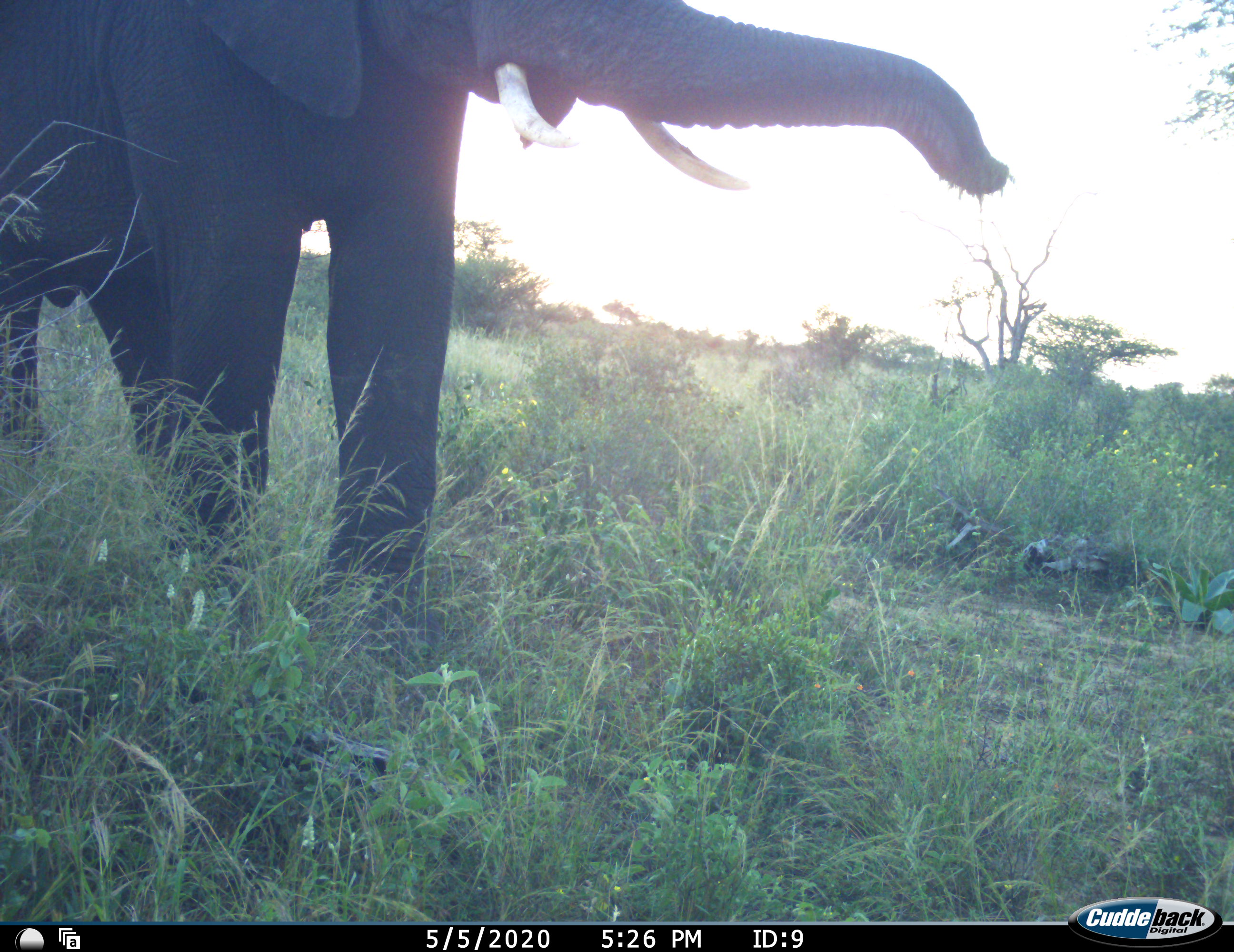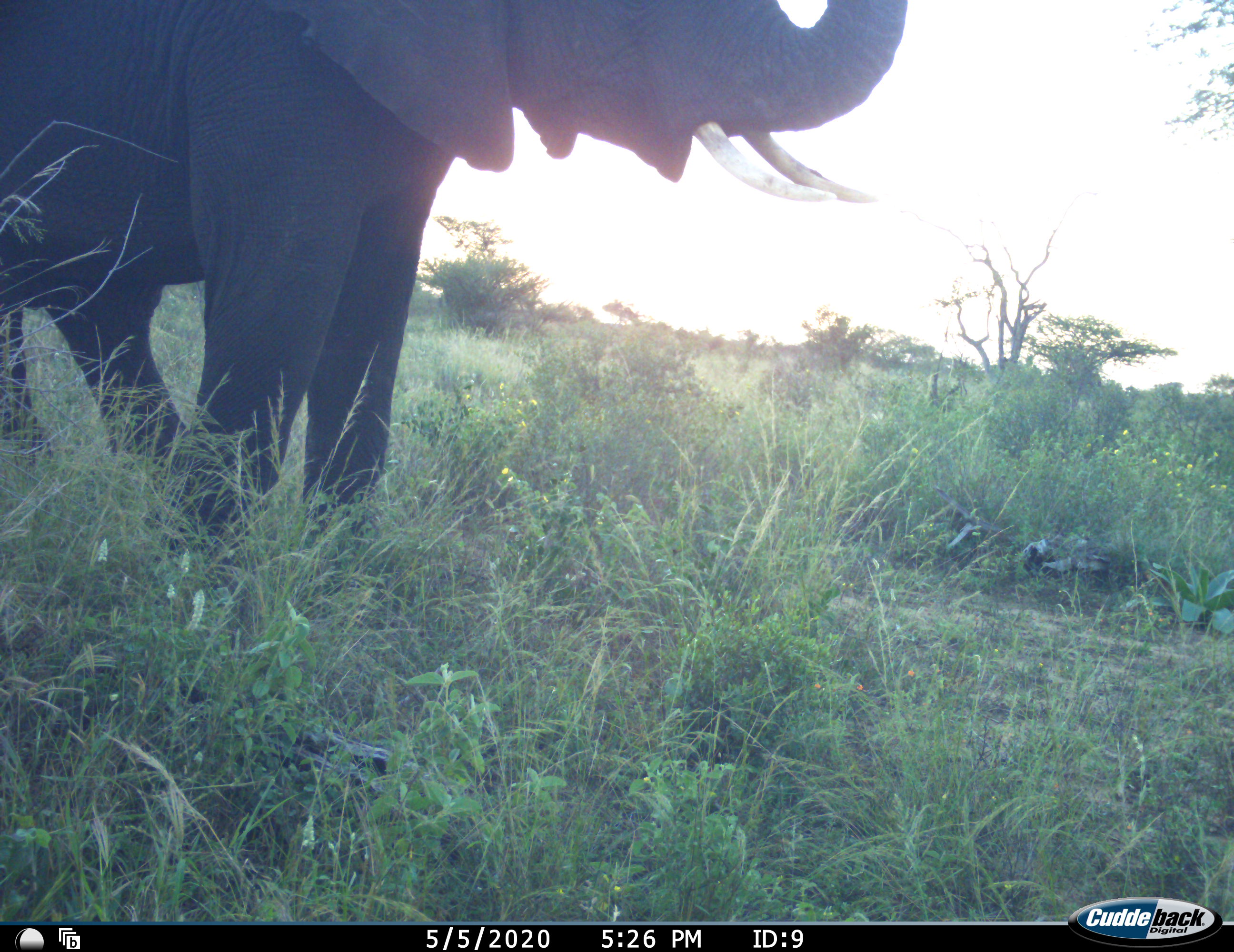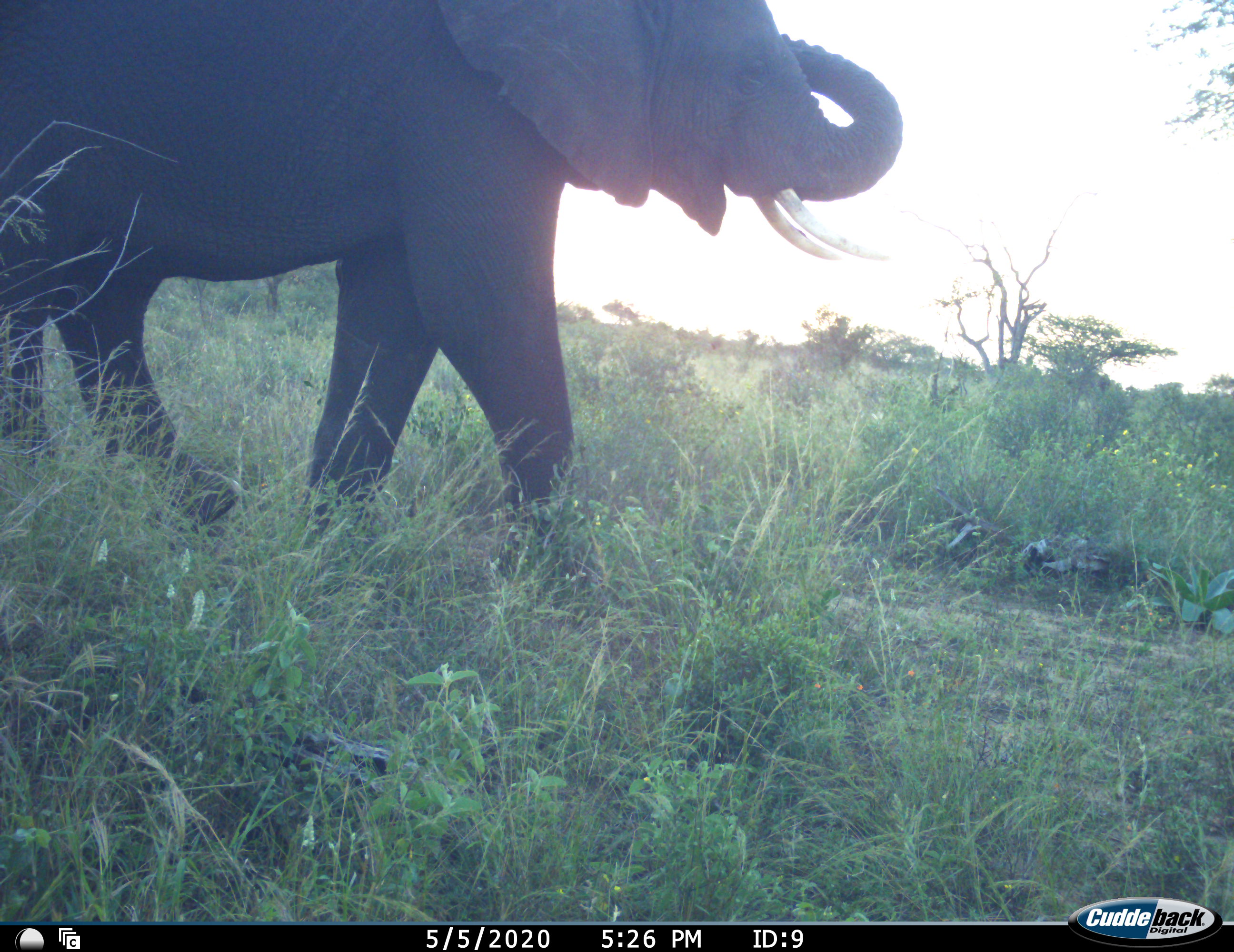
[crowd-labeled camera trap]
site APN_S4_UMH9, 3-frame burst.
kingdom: Animalia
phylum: Chordata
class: Mammalia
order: Proboscidea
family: Elephantidae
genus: Loxodonta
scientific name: Loxodonta africana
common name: african bush elephant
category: elephant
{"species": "elephant (african bush elephant) (Loxodonta africana)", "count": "1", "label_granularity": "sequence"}